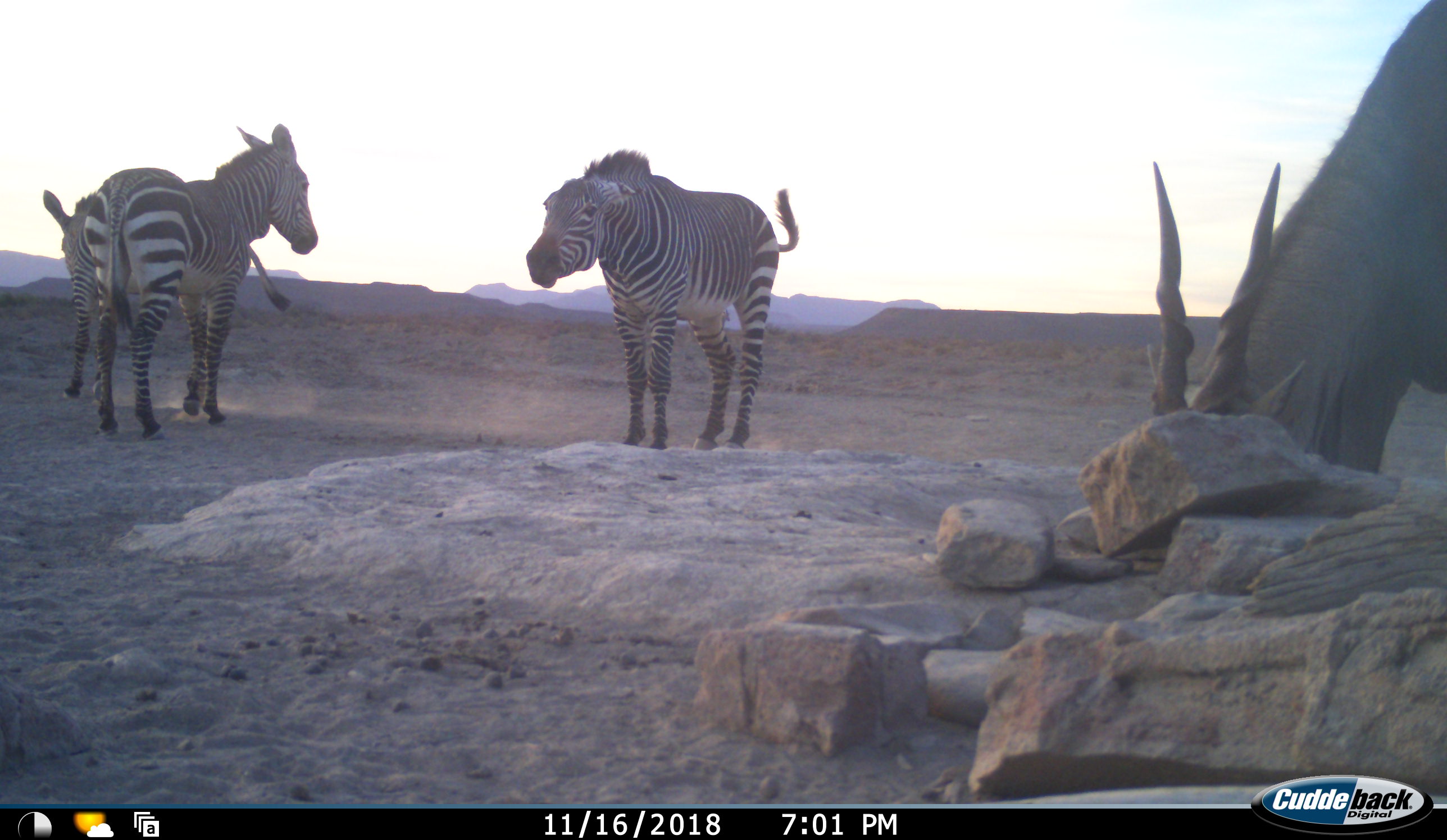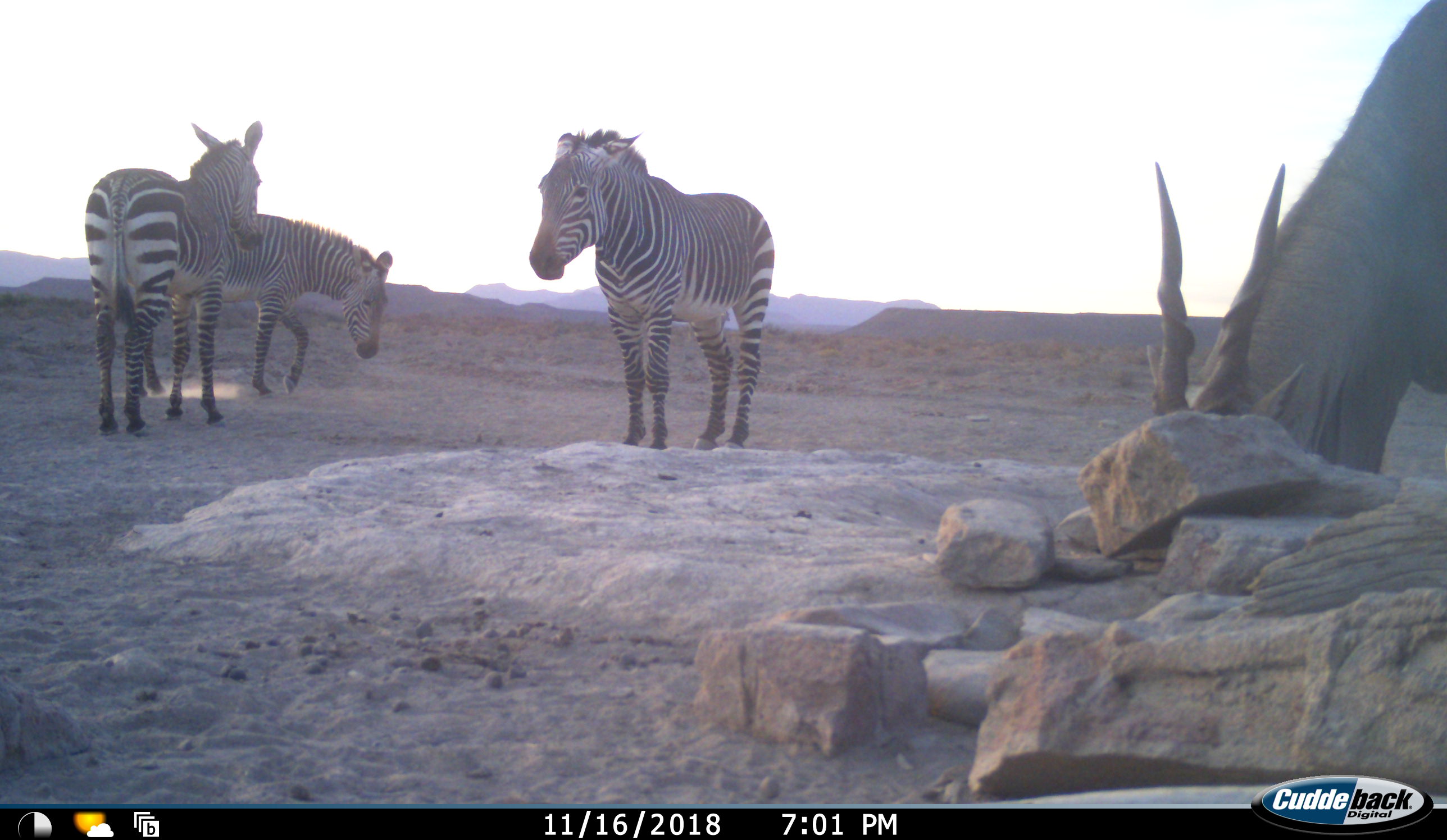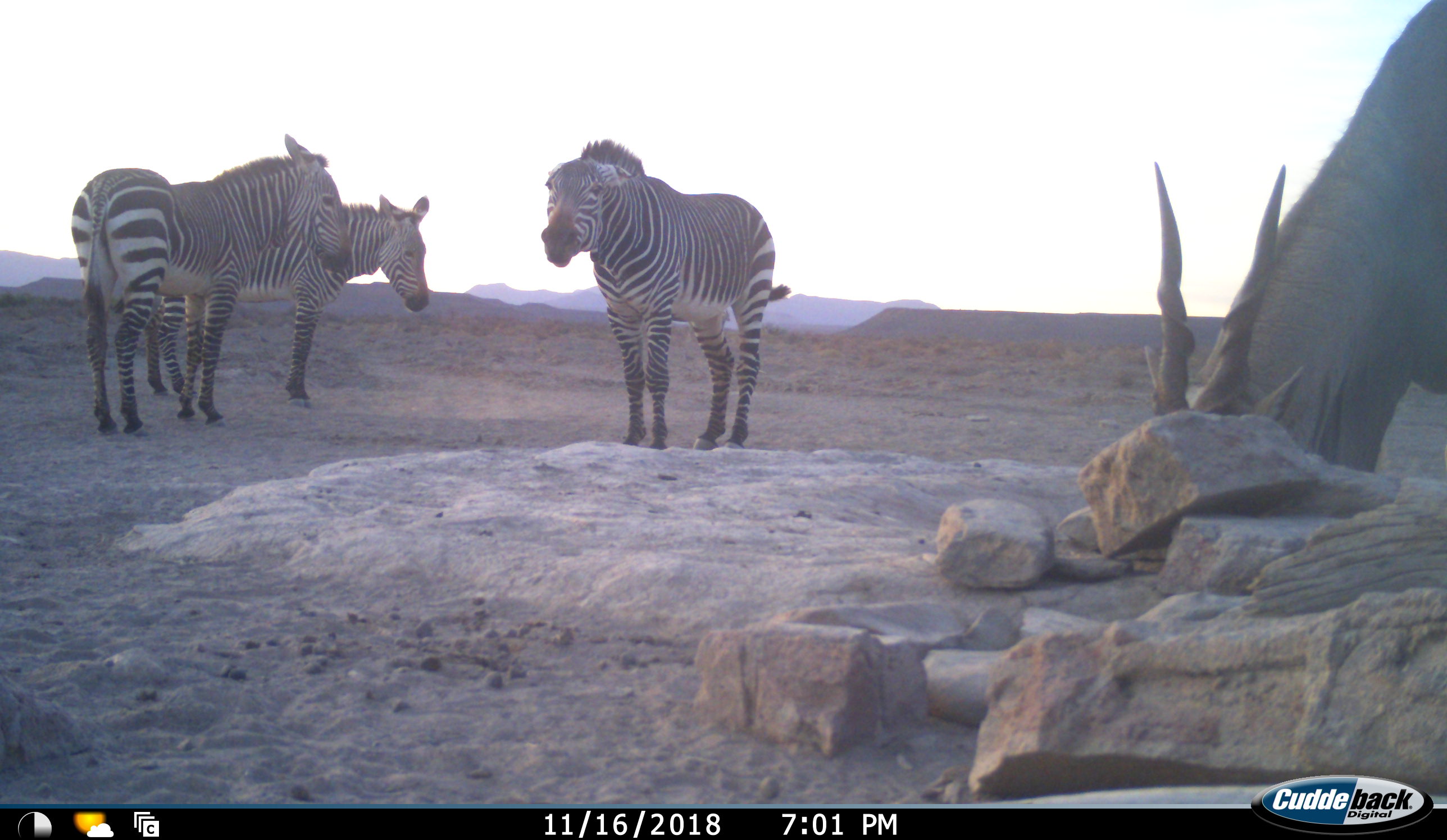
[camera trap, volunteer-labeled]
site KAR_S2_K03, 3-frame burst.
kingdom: Animalia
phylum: Chordata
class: Mammalia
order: Artiodactyla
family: Bovidae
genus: Tragelaphus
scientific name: Tragelaphus oryx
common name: eland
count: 1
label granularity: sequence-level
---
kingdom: Animalia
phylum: Chordata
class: Mammalia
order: Perissodactyla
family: Equidae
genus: Equus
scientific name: Equus zebra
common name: mountain zebra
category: zebramountain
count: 3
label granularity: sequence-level